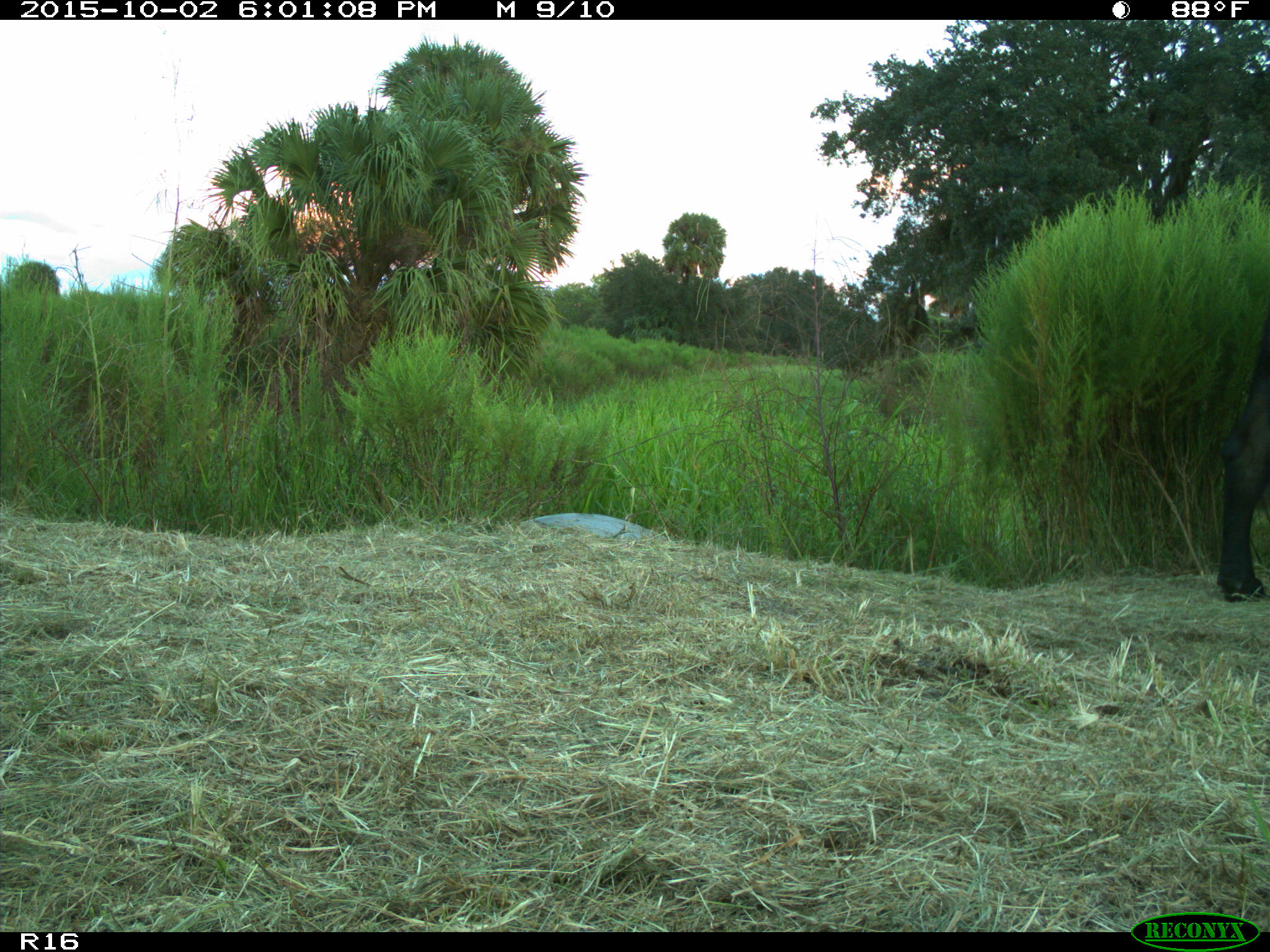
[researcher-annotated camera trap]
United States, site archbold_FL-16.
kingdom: Animalia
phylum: Chordata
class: Mammalia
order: Artiodactyla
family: Bovidae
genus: Bos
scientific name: Bos taurus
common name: domestic cow